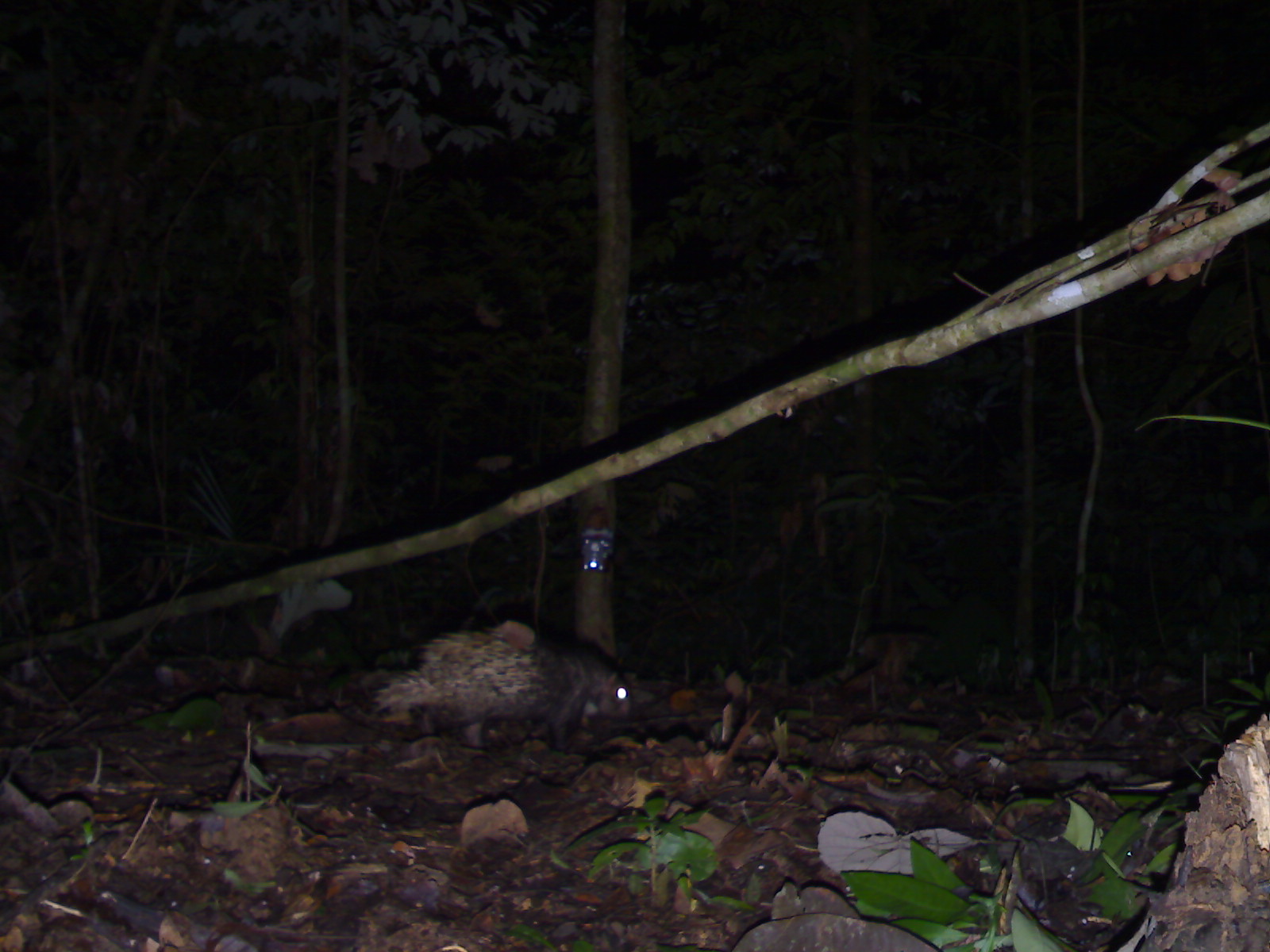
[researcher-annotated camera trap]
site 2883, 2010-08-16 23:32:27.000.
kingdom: Animalia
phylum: Chordata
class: Mammalia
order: Rodentia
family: Hystricidae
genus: Hystrix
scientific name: Hystrix brachyura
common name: east asian porcupine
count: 1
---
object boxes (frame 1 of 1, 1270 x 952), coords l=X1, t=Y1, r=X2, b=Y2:
hystrix brachyura: l=370, t=616, r=641, b=753